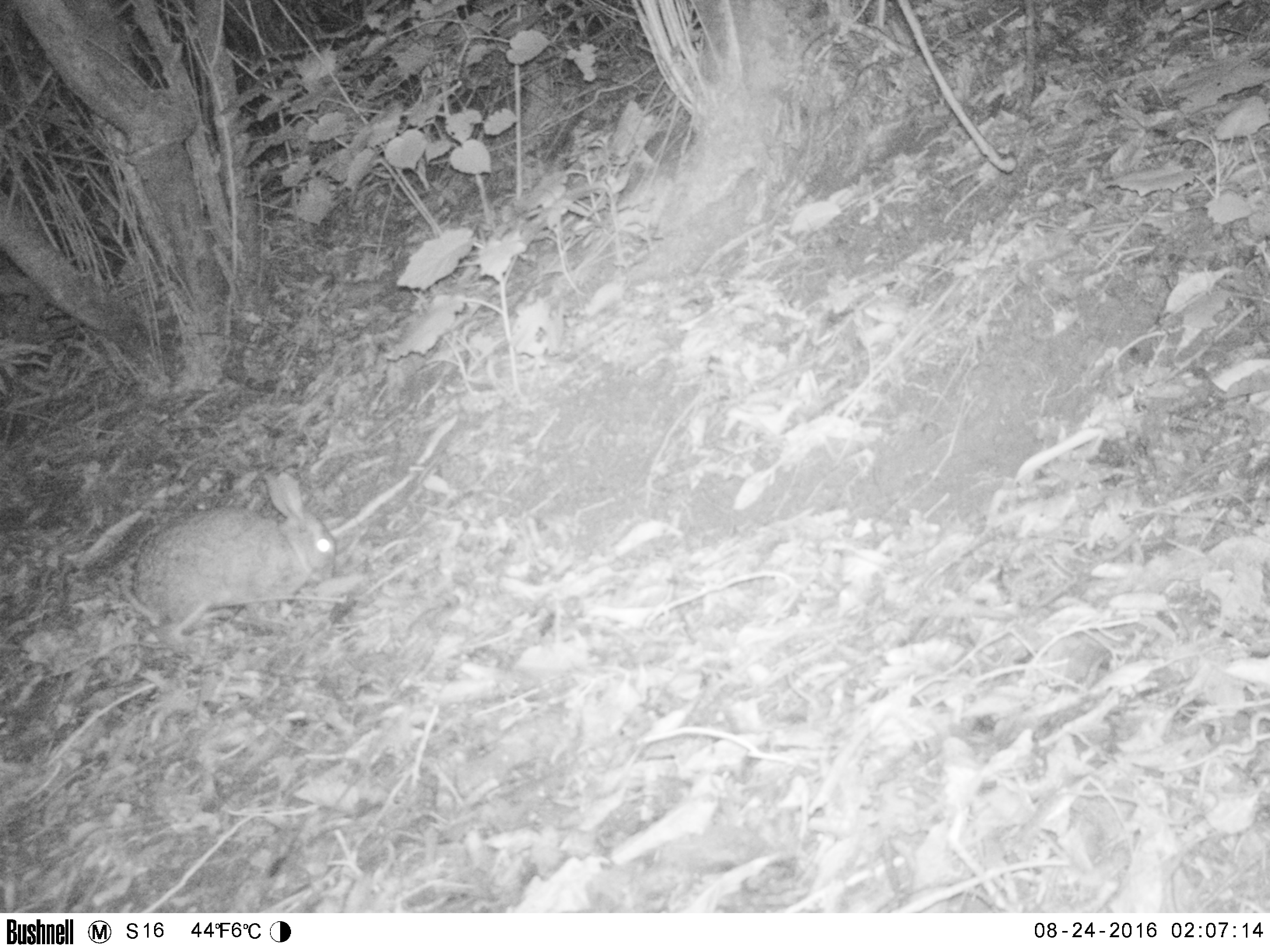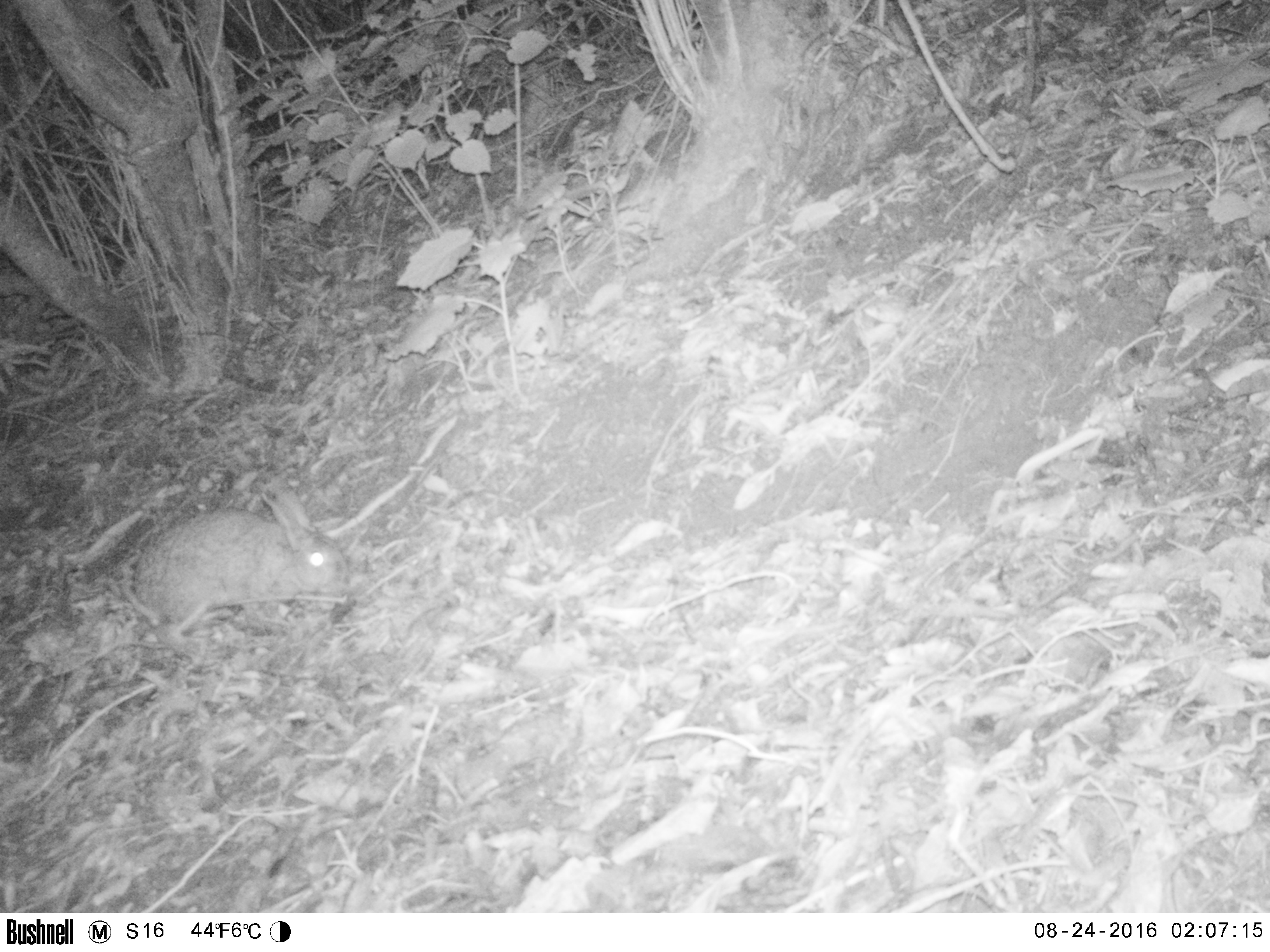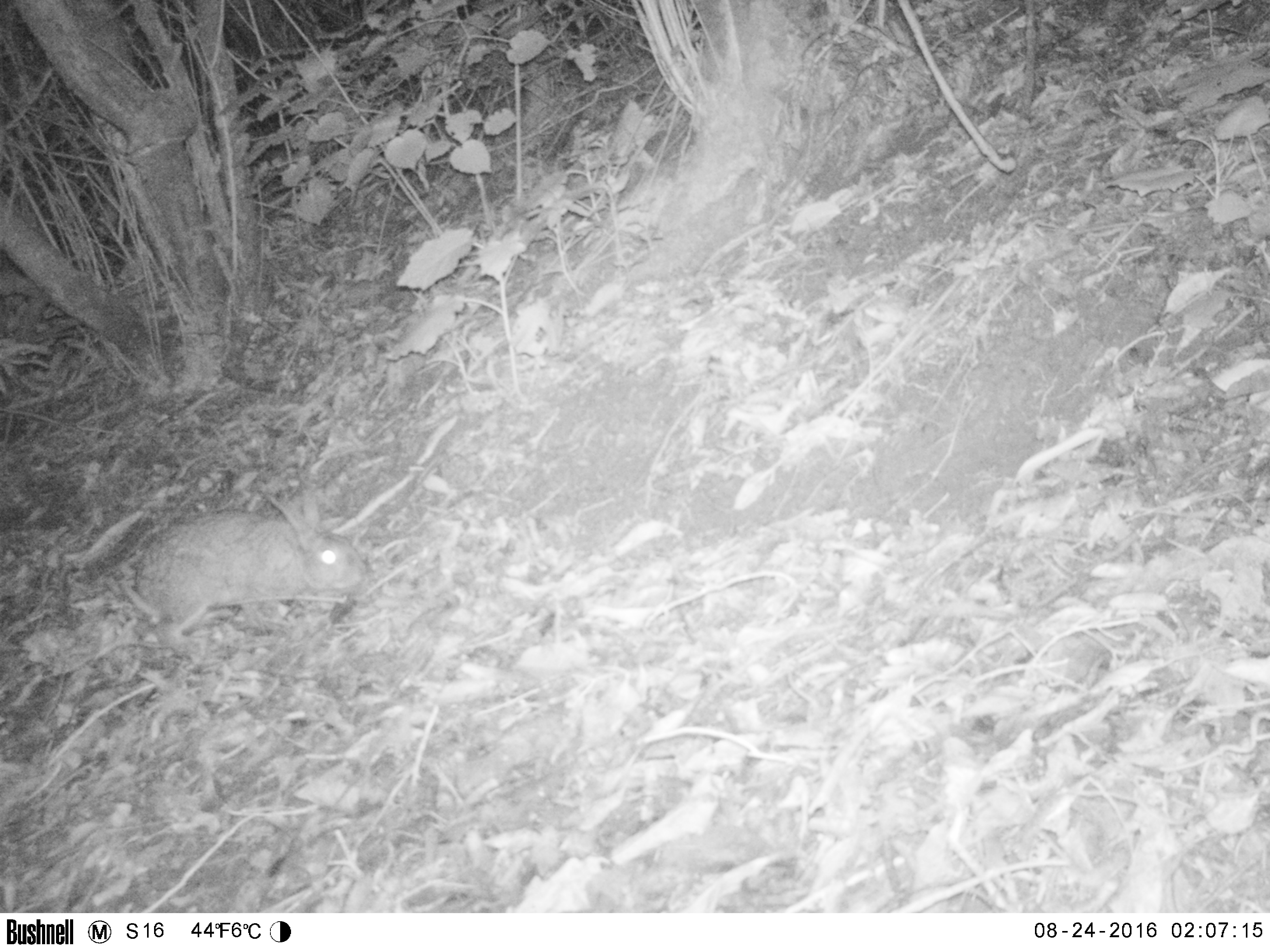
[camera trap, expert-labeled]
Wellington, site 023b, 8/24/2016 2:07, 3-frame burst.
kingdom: Animalia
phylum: Chordata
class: Mammalia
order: Lagomorpha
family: Leporidae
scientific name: Leporidae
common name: rabbit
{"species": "rabbit (Leporidae)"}